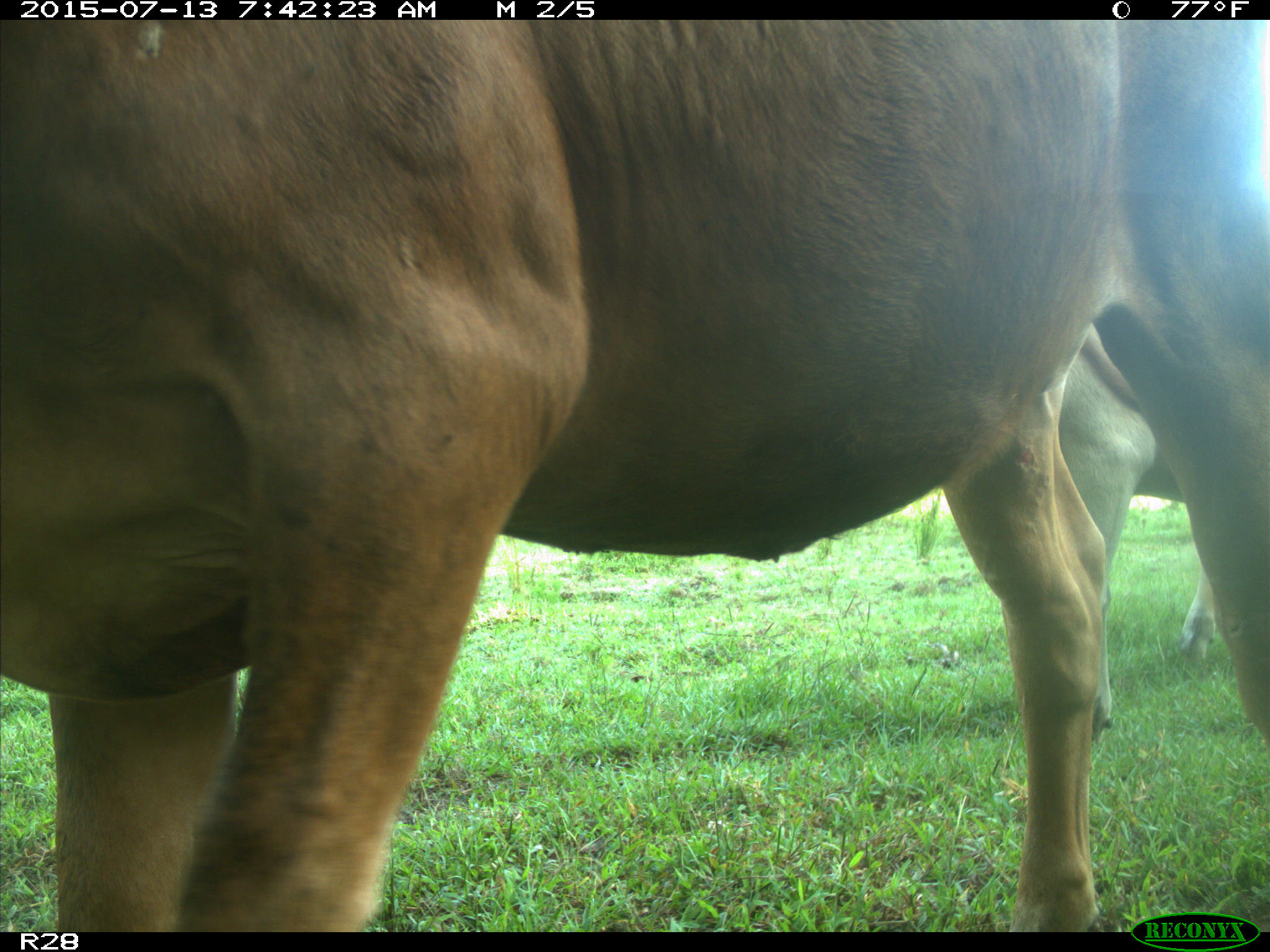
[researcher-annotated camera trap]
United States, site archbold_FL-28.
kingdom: Animalia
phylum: Chordata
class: Mammalia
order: Artiodactyla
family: Bovidae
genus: Bos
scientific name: Bos taurus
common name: domestic cow